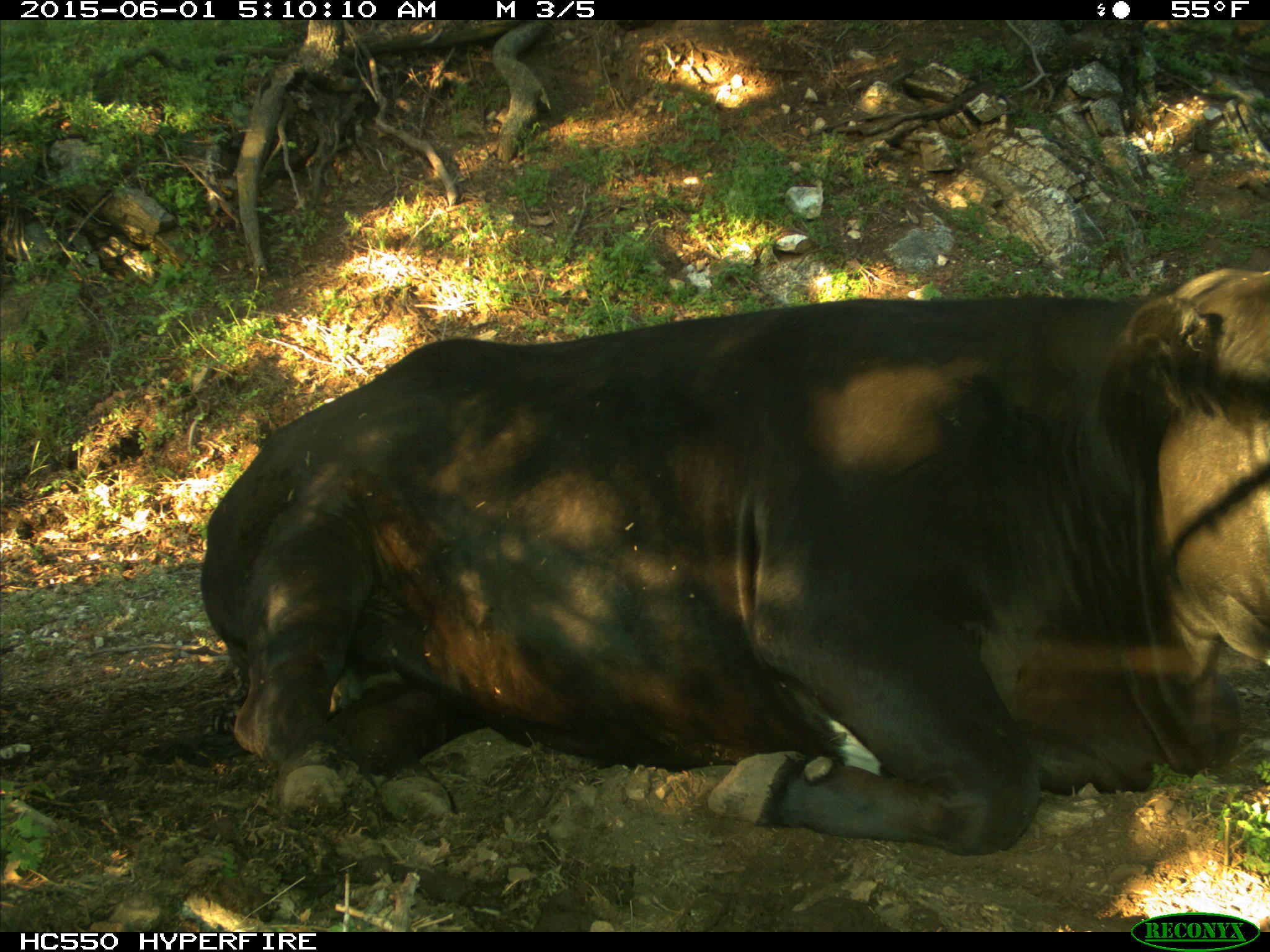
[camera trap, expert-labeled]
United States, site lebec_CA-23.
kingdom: Animalia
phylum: Chordata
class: Mammalia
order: Artiodactyla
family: Bovidae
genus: Bos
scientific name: Bos taurus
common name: domestic cow